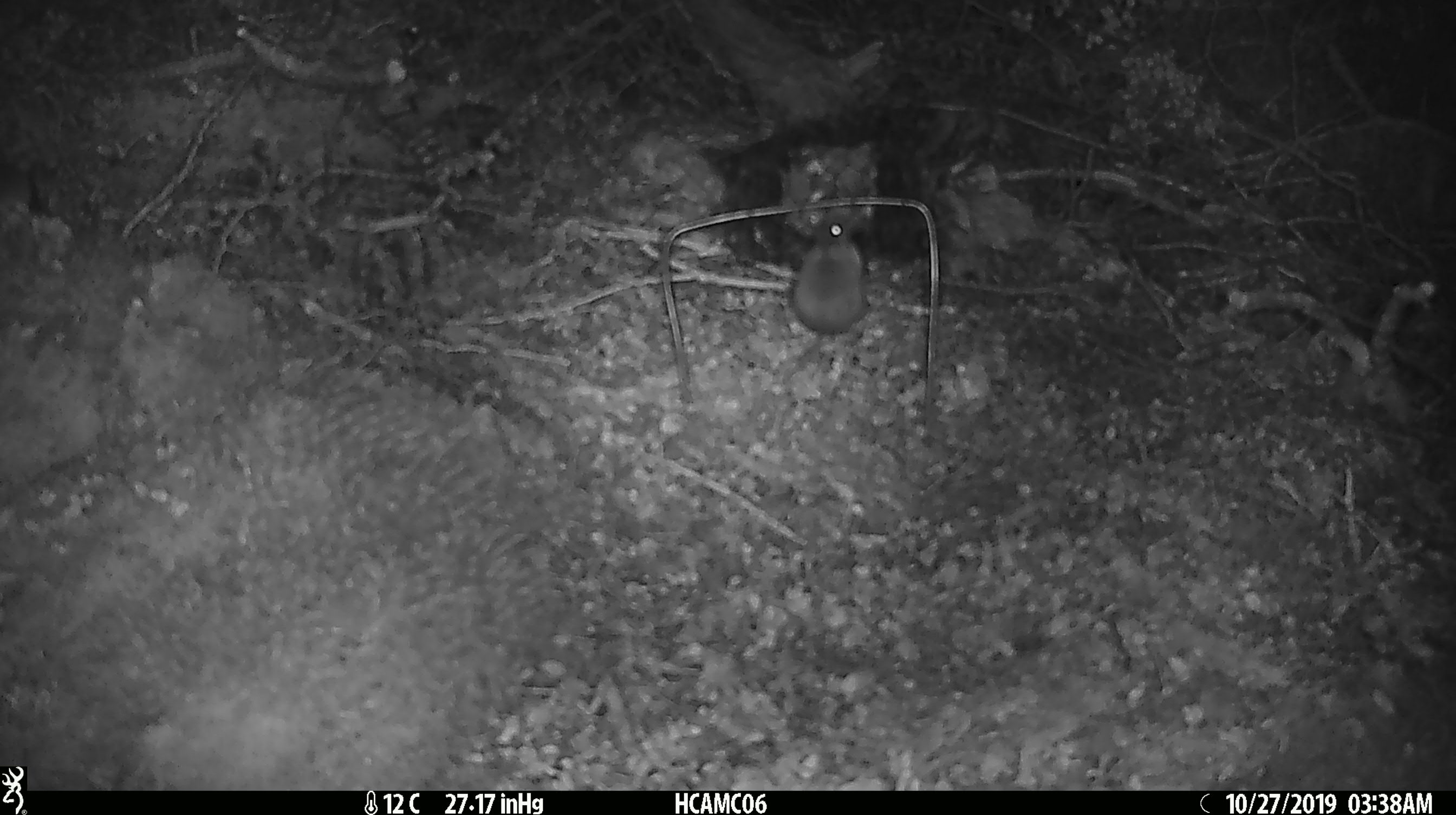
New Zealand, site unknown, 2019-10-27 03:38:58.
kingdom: Animalia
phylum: Chordata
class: Mammalia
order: Rodentia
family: Muridae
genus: Mus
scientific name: Mus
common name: mouse